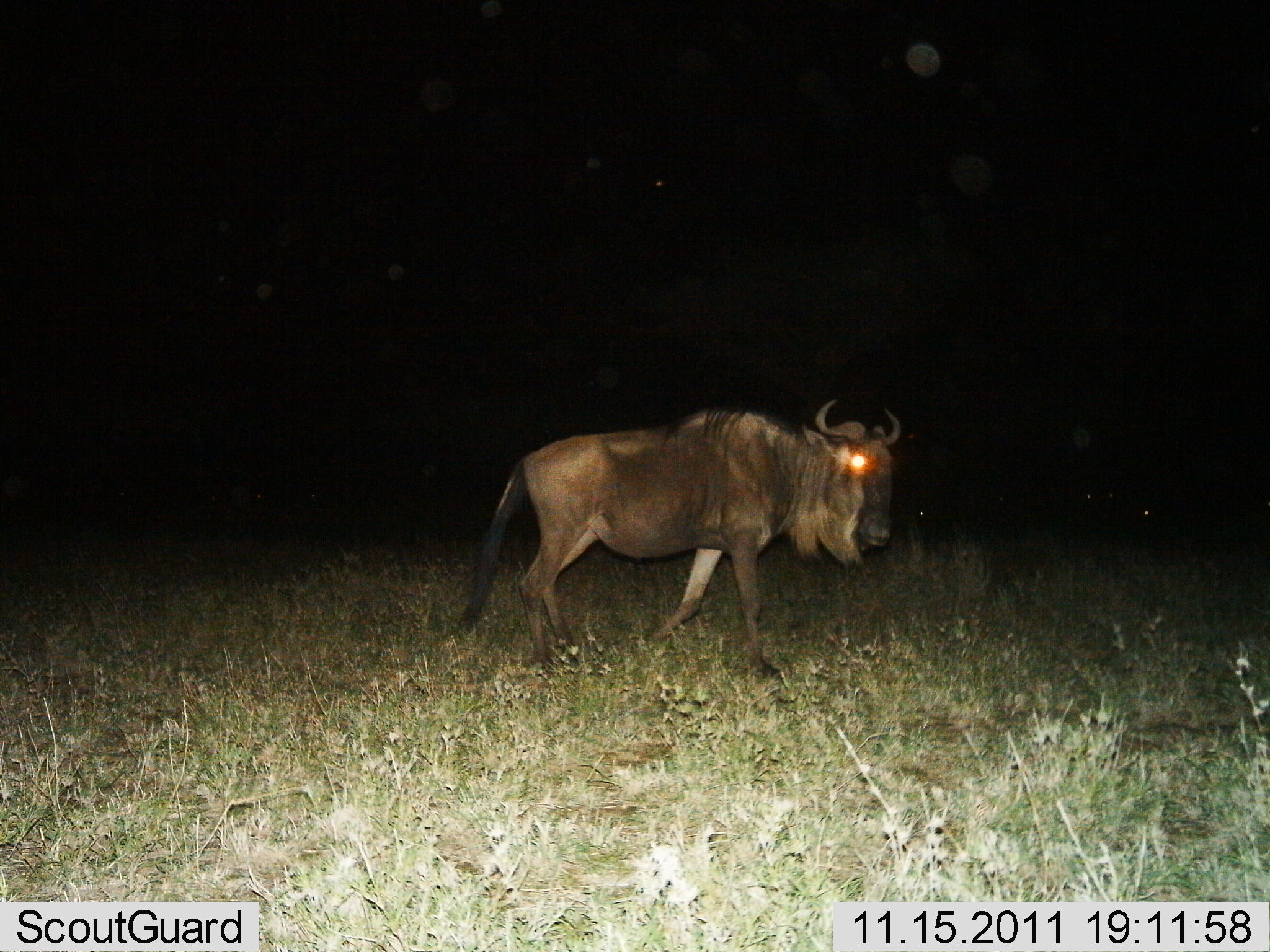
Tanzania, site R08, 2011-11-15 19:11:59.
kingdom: Animalia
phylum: Chordata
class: Mammalia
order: Artiodactyla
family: Bovidae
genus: Connochaetes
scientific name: Connochaetes taurinus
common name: blue wildebeest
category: wildebeest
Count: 1.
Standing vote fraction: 20%.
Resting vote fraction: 0%.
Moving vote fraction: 87%.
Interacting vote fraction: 0%.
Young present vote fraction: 0%.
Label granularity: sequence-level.